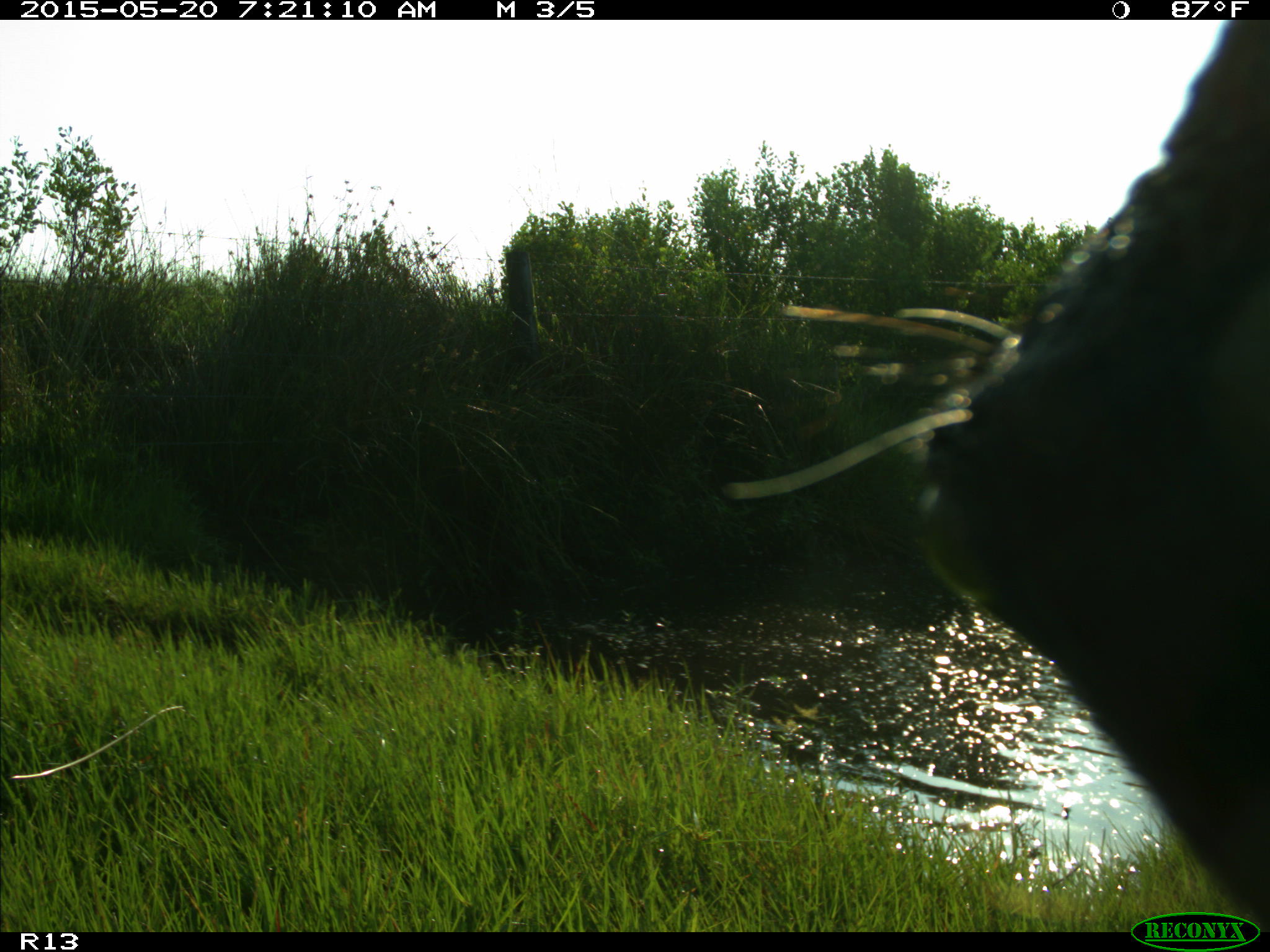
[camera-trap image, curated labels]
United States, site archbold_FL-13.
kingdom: Animalia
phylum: Chordata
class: Mammalia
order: Artiodactyla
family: Bovidae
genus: Bos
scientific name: Bos taurus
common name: domestic cow